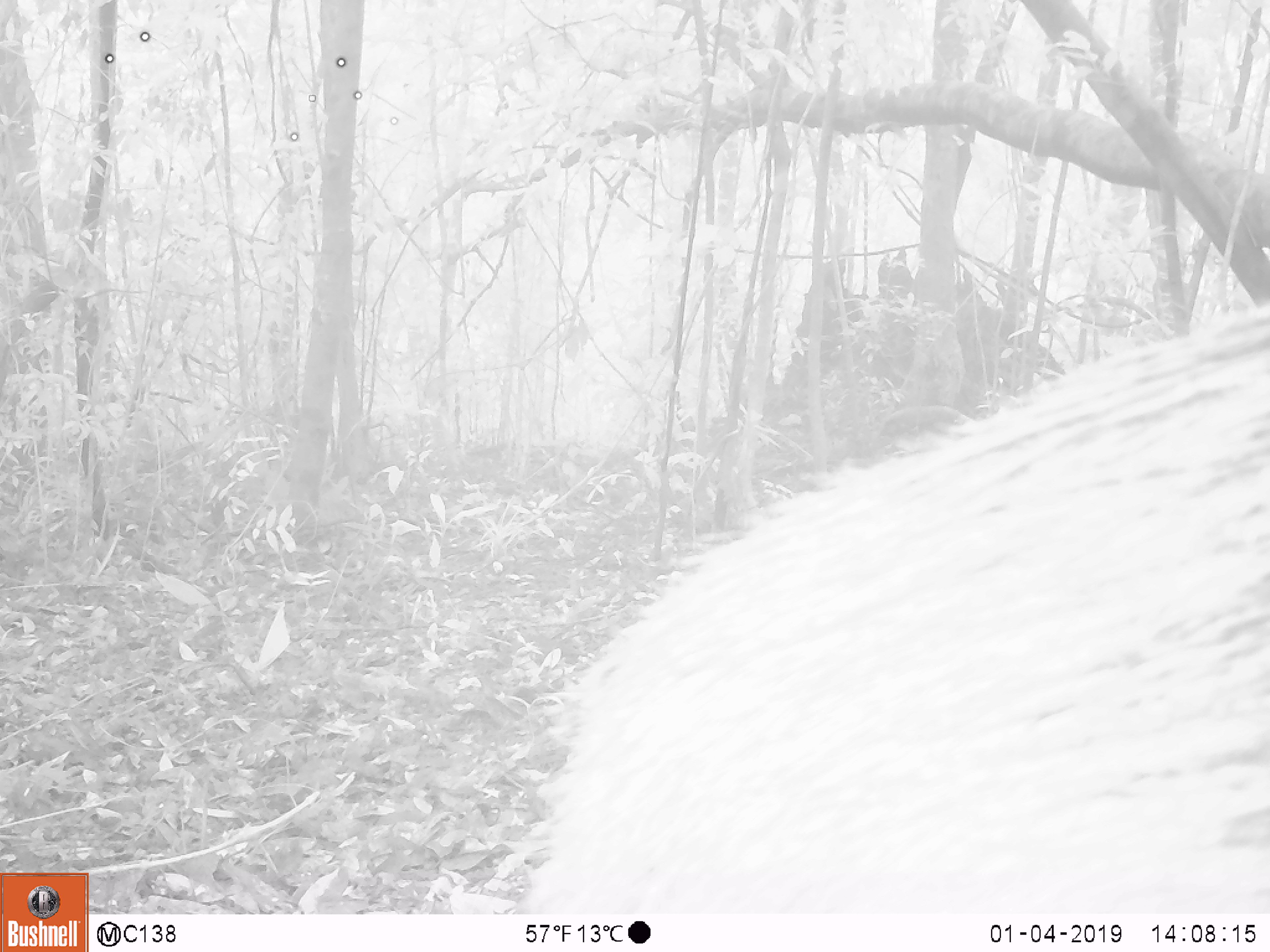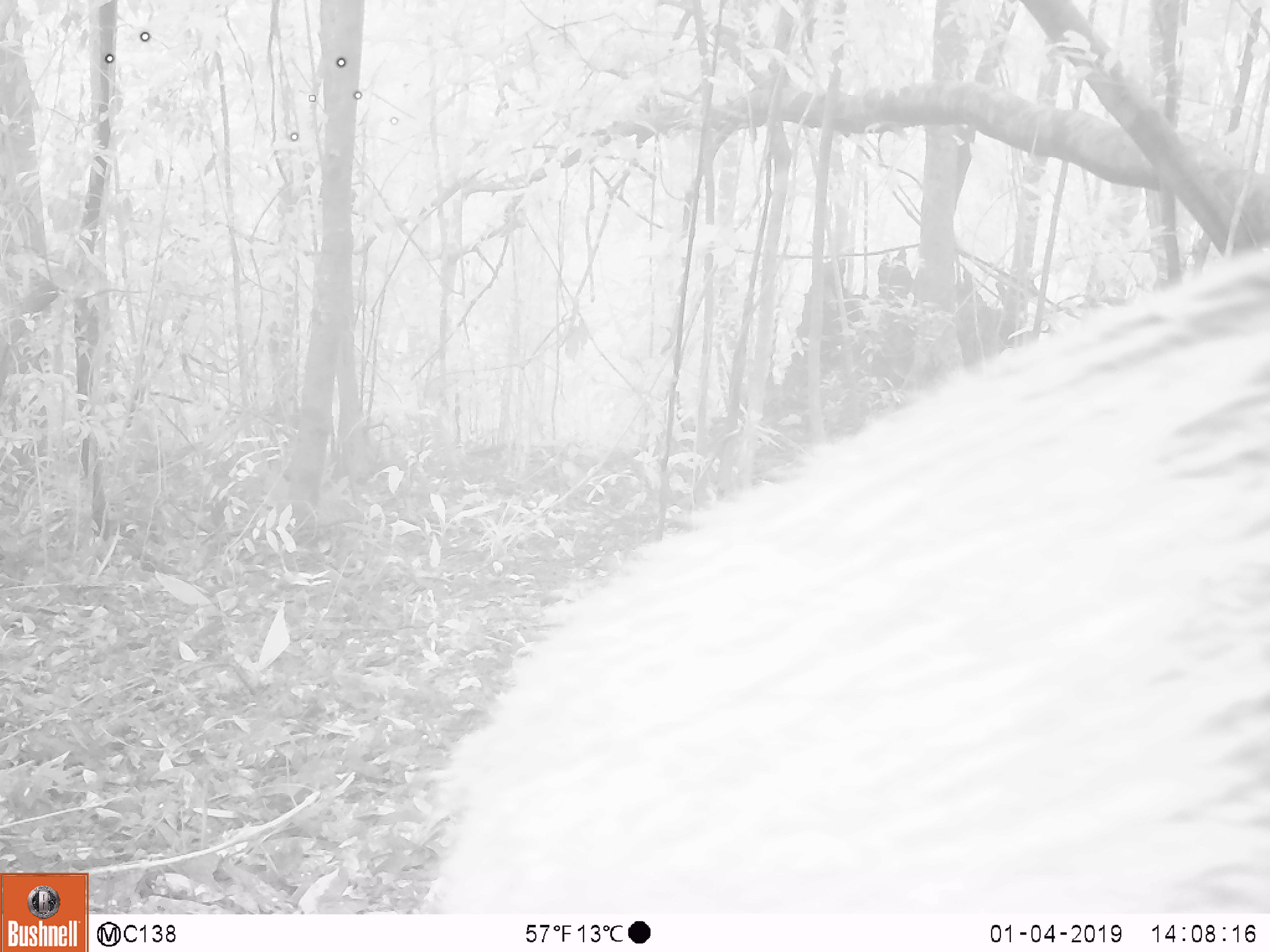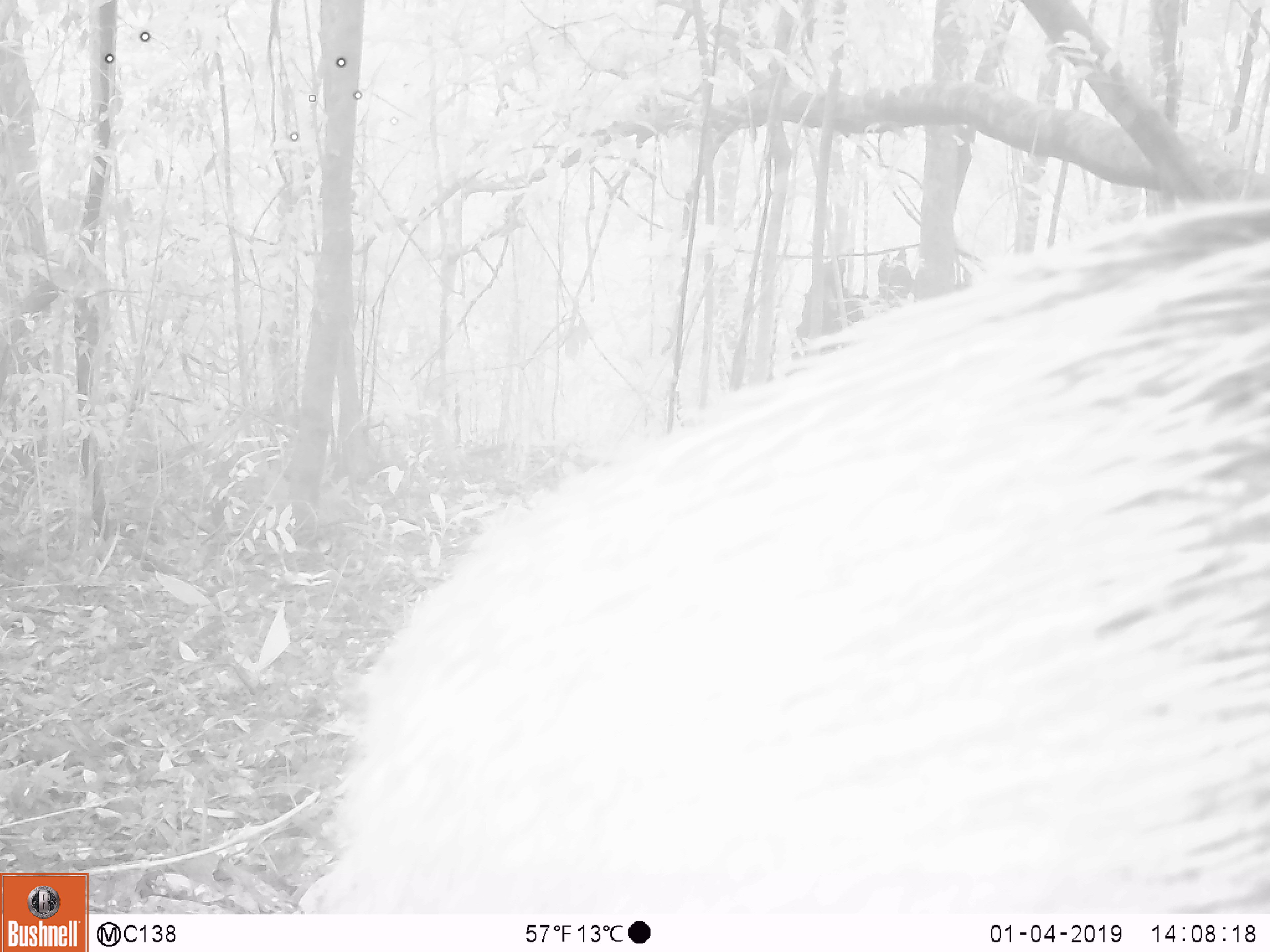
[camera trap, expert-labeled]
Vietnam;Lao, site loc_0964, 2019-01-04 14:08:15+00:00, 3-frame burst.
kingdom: Animalia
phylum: Chordata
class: Mammalia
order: Artiodactyla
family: Suidae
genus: Sus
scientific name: Sus scrofa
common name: eurasian wild pig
Eurasian wild pig (Sus scrofa). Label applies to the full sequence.